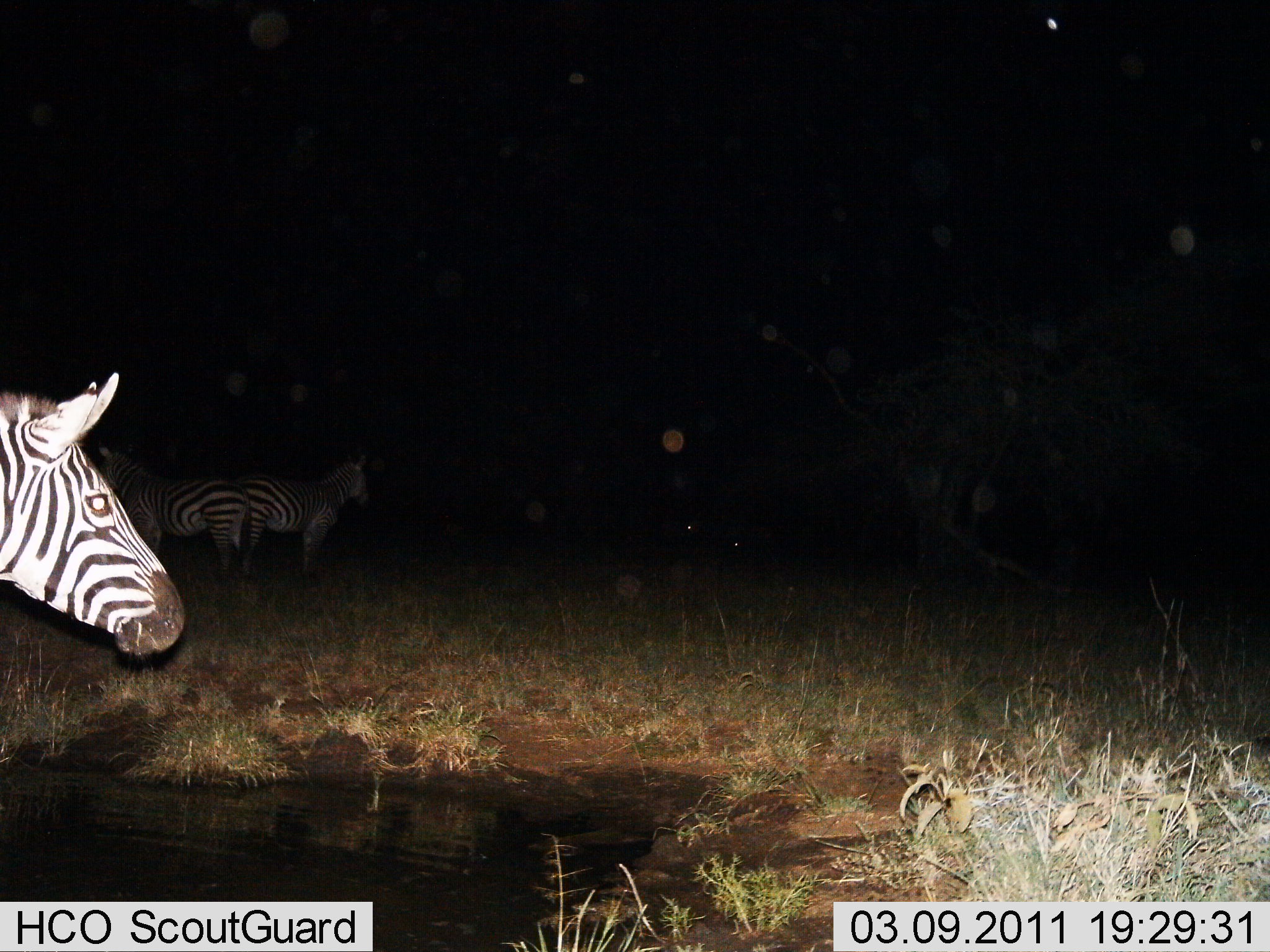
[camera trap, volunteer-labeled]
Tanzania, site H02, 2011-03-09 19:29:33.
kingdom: Animalia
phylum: Chordata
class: Mammalia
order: Perissodactyla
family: Equidae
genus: Equus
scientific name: Equus quagga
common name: plains zebra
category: zebra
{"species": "zebra (plains zebra) (Equus quagga)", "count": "3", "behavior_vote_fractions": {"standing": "100%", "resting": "0%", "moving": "0%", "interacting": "0%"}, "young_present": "0%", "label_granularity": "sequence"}